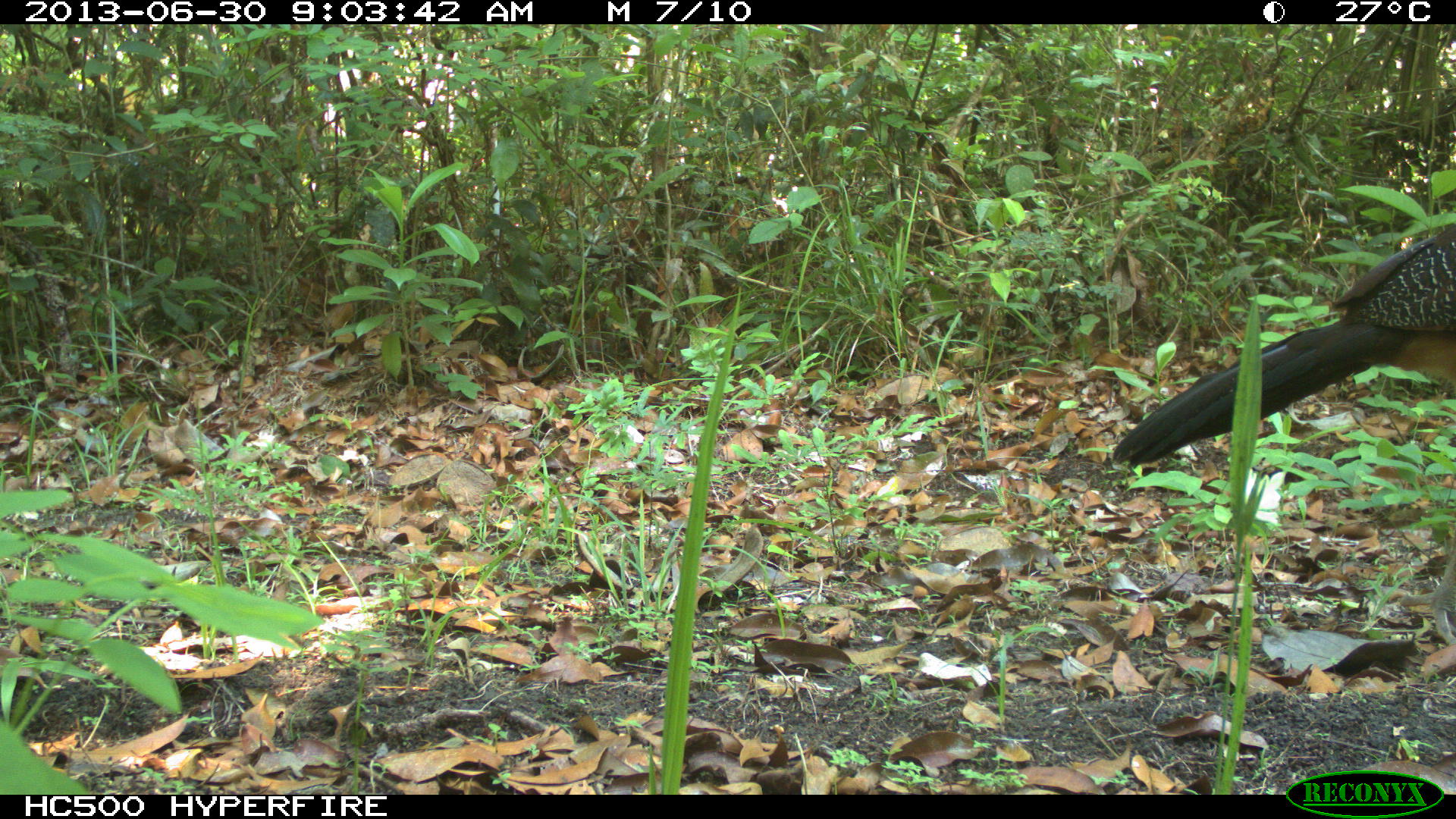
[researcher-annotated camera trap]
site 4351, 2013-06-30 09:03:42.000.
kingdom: Animalia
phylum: Chordata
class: Aves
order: Galliformes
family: Cracidae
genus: Crax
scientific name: Crax rubra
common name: great curassow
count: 1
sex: female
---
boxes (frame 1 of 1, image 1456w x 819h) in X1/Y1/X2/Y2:
crax rubra: 1109/220/1456/469